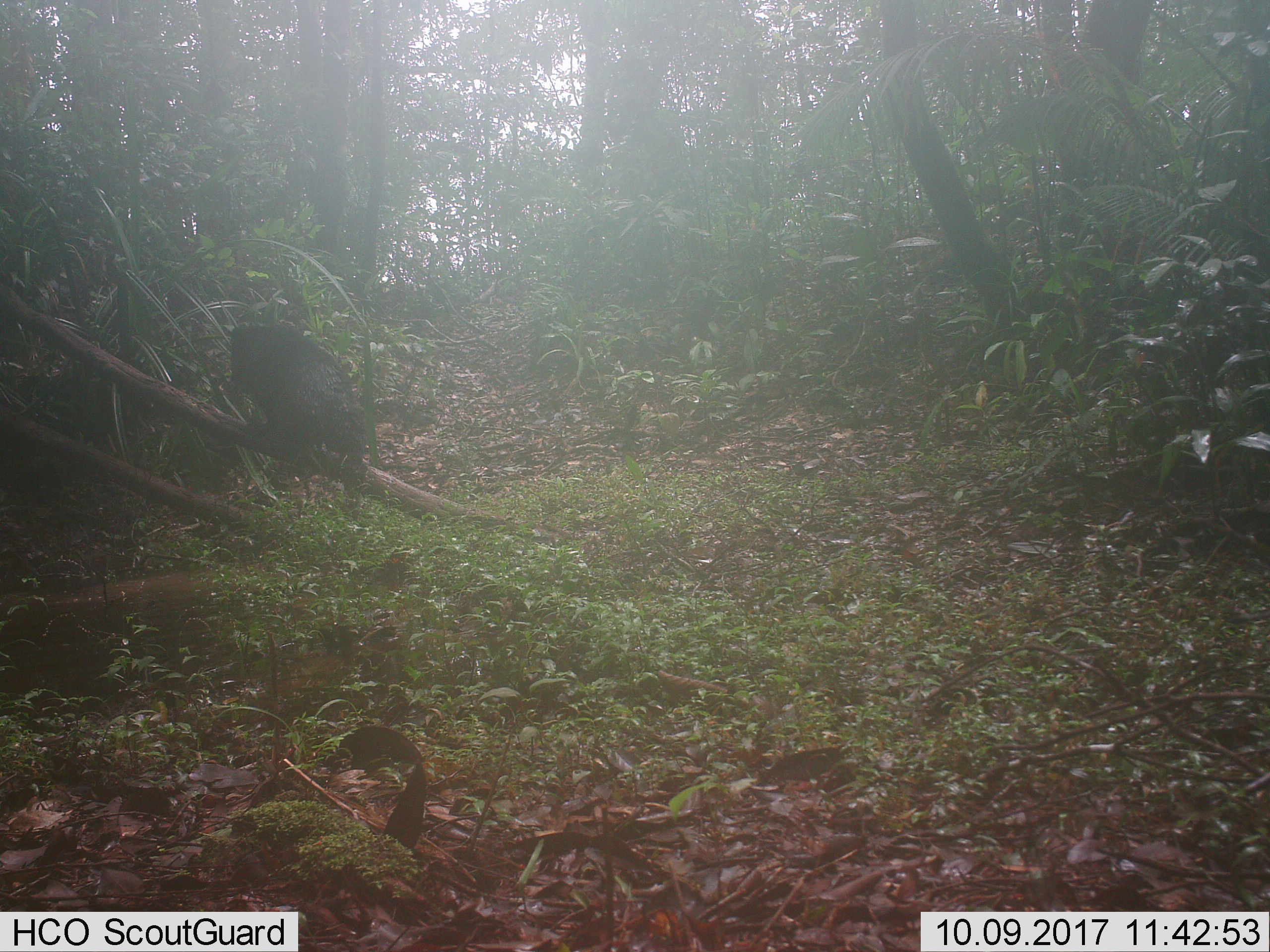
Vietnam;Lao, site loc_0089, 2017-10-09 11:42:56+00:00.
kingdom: Animalia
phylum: Chordata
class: Mammalia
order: Carnivora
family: Ursidae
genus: Ursus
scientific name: Ursus thibetanus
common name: asian black bear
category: asiatic black bear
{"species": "asiatic black bear (asian black bear) (Ursus thibetanus)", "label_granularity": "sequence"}